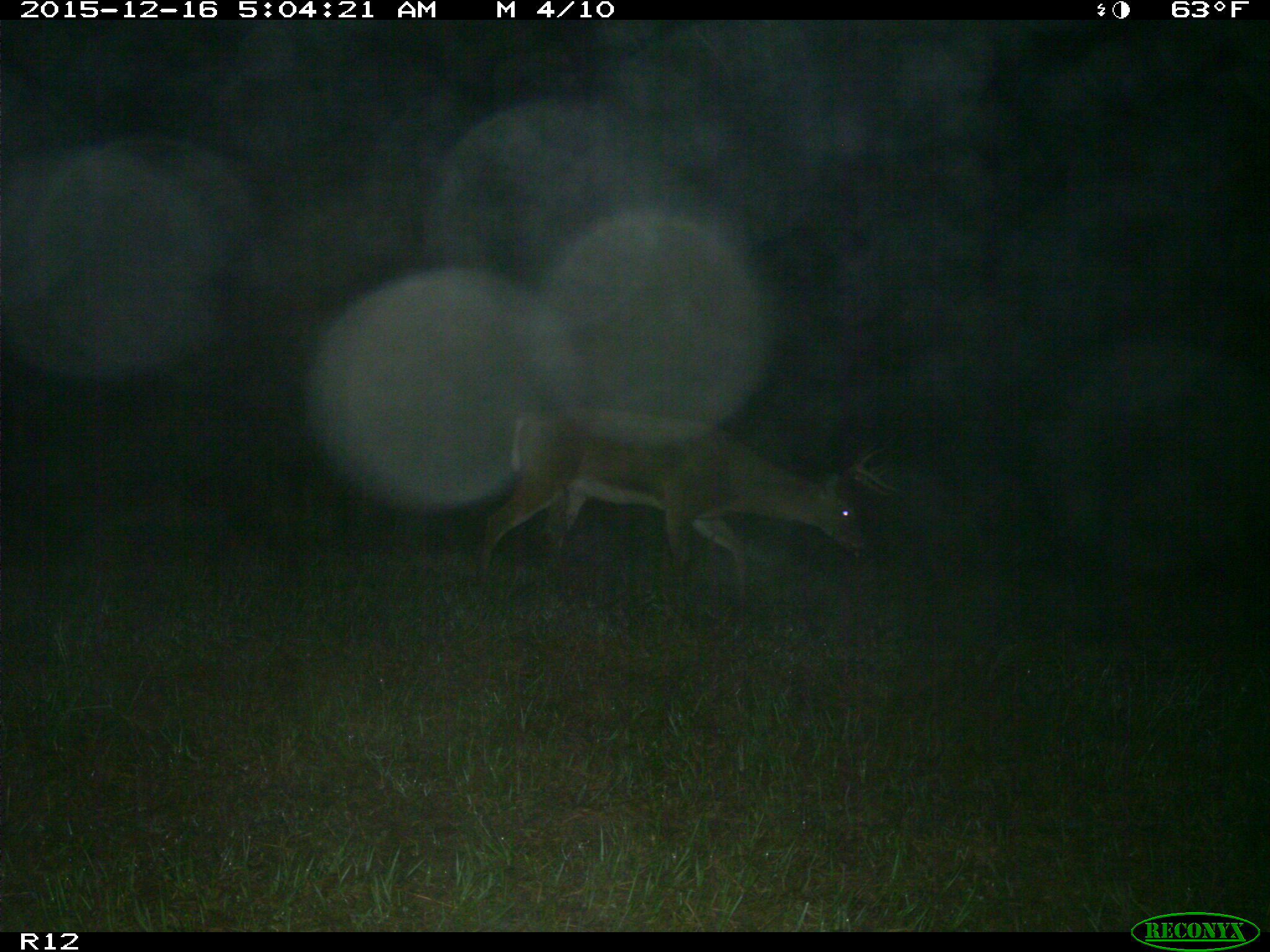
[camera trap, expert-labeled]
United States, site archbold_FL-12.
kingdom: Animalia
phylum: Chordata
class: Mammalia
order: Artiodactyla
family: Cervidae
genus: Odocoileus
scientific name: Odocoileus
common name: deer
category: unidentified deer